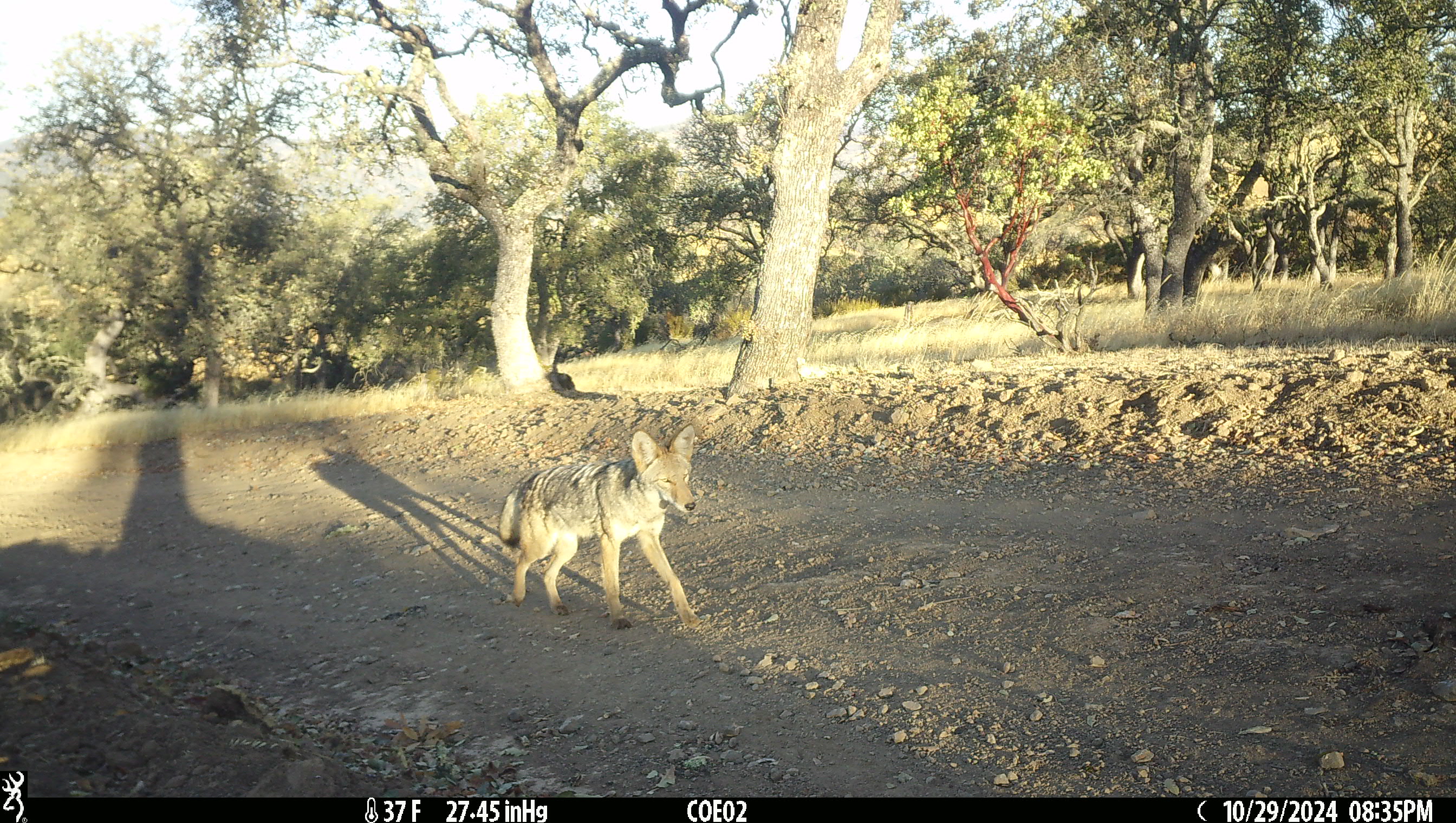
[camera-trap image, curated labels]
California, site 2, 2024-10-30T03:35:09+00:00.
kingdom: Animalia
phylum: Chordata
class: Mammalia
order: Carnivora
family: Canidae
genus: Canis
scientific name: Canis latrans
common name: coyote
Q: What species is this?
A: Coyote (Canis latrans).